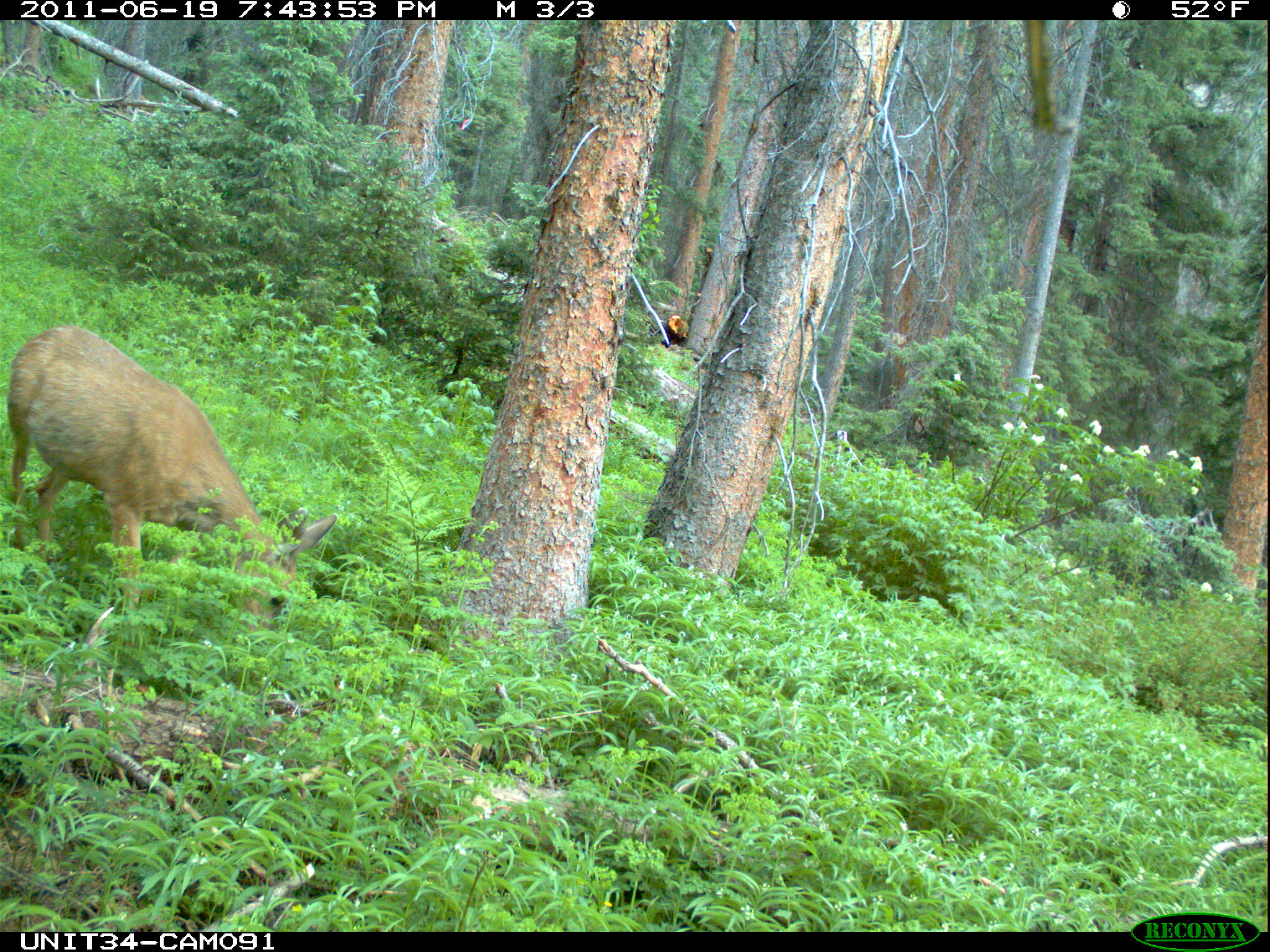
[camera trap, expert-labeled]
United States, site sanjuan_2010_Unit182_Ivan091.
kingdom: Animalia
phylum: Chordata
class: Mammalia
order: Artiodactyla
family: Cervidae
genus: Odocoileus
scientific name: Odocoileus hemionus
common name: mule deer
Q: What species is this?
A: Odocoileus hemionus (mule deer).